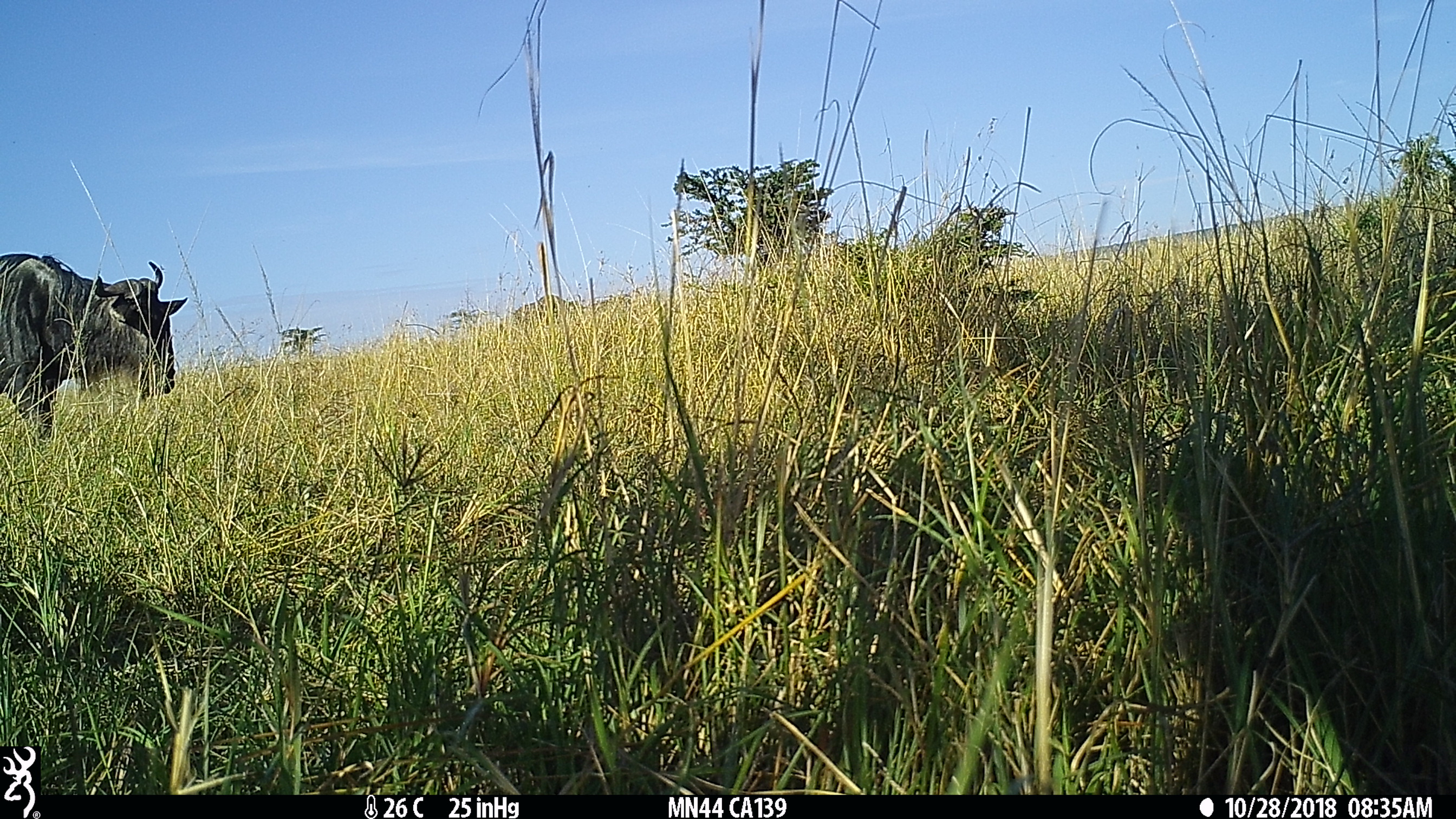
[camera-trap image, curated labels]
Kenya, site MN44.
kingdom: Animalia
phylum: Chordata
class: Mammalia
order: Artiodactyla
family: Bovidae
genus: Connochaetes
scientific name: Connochaetes taurinus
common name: blue wildebeest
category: wildebeest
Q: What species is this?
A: Wildebeest (blue wildebeest) (Connochaetes taurinus).